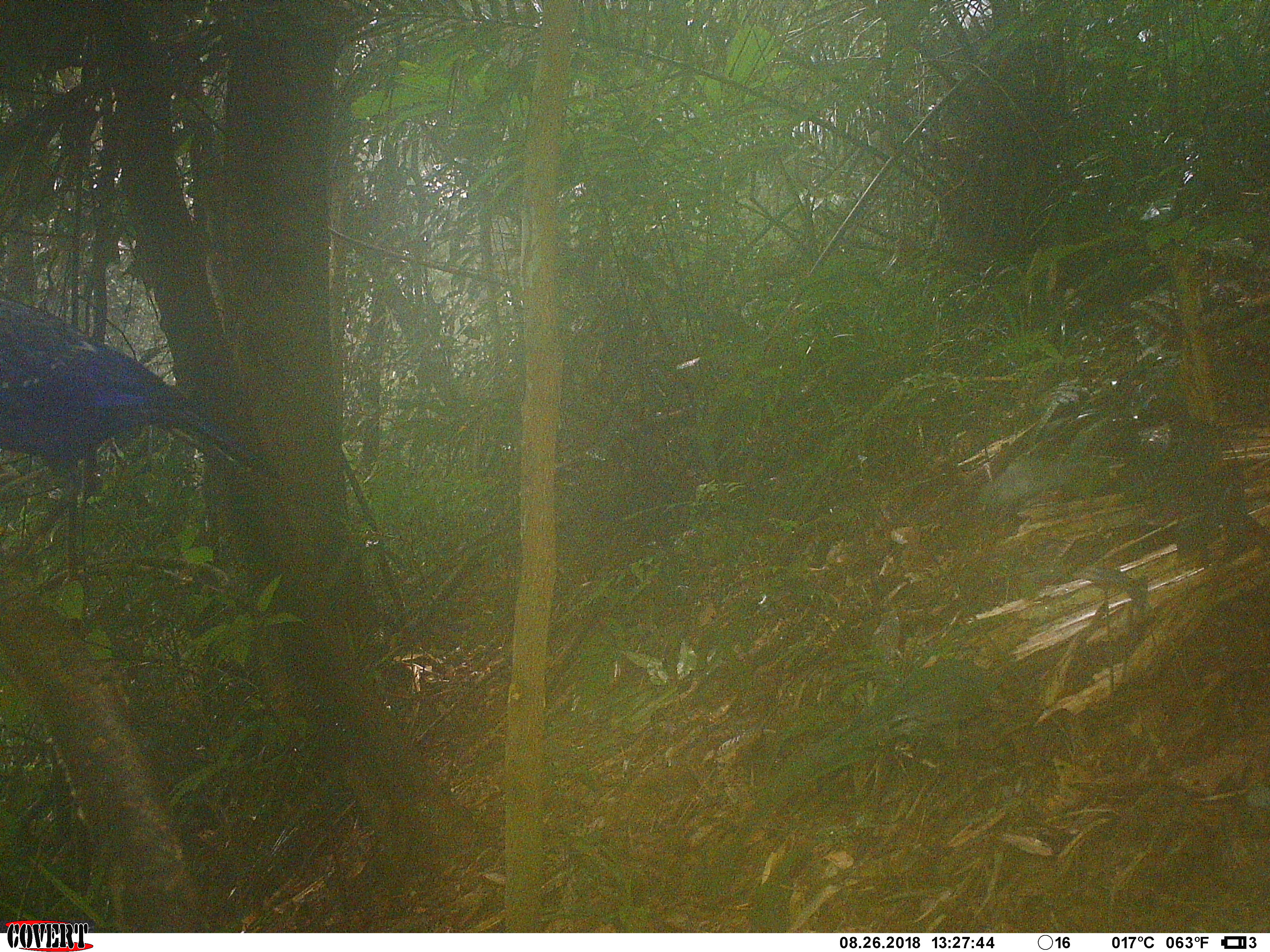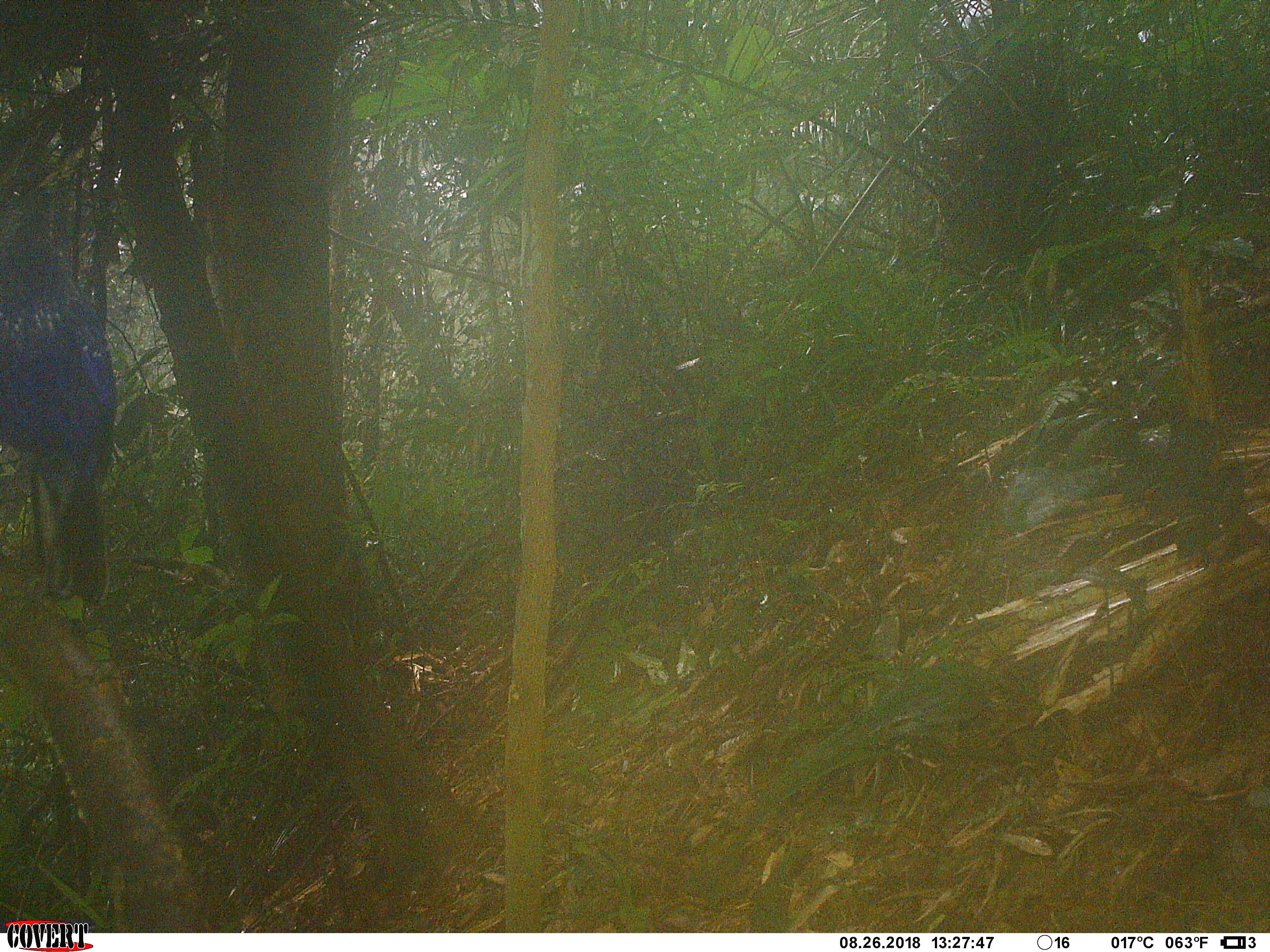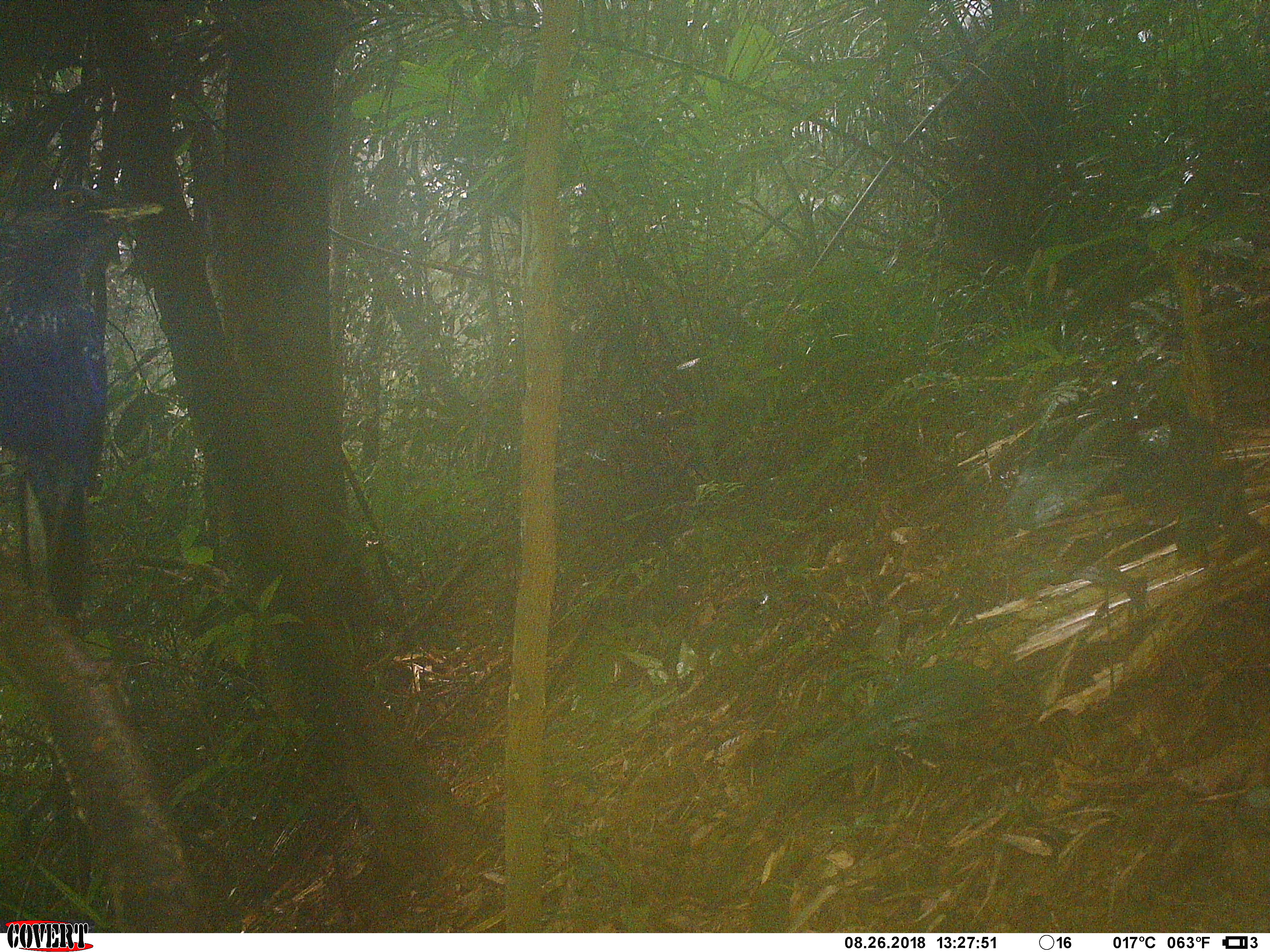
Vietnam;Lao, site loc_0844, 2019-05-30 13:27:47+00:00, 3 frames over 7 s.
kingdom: Animalia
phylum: Chordata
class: Aves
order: Passeriformes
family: Muscicapidae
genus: Myophonus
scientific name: Myophonus caeruleus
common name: blue whistling thrush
Blue whistling thrush (Myophonus caeruleus). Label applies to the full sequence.